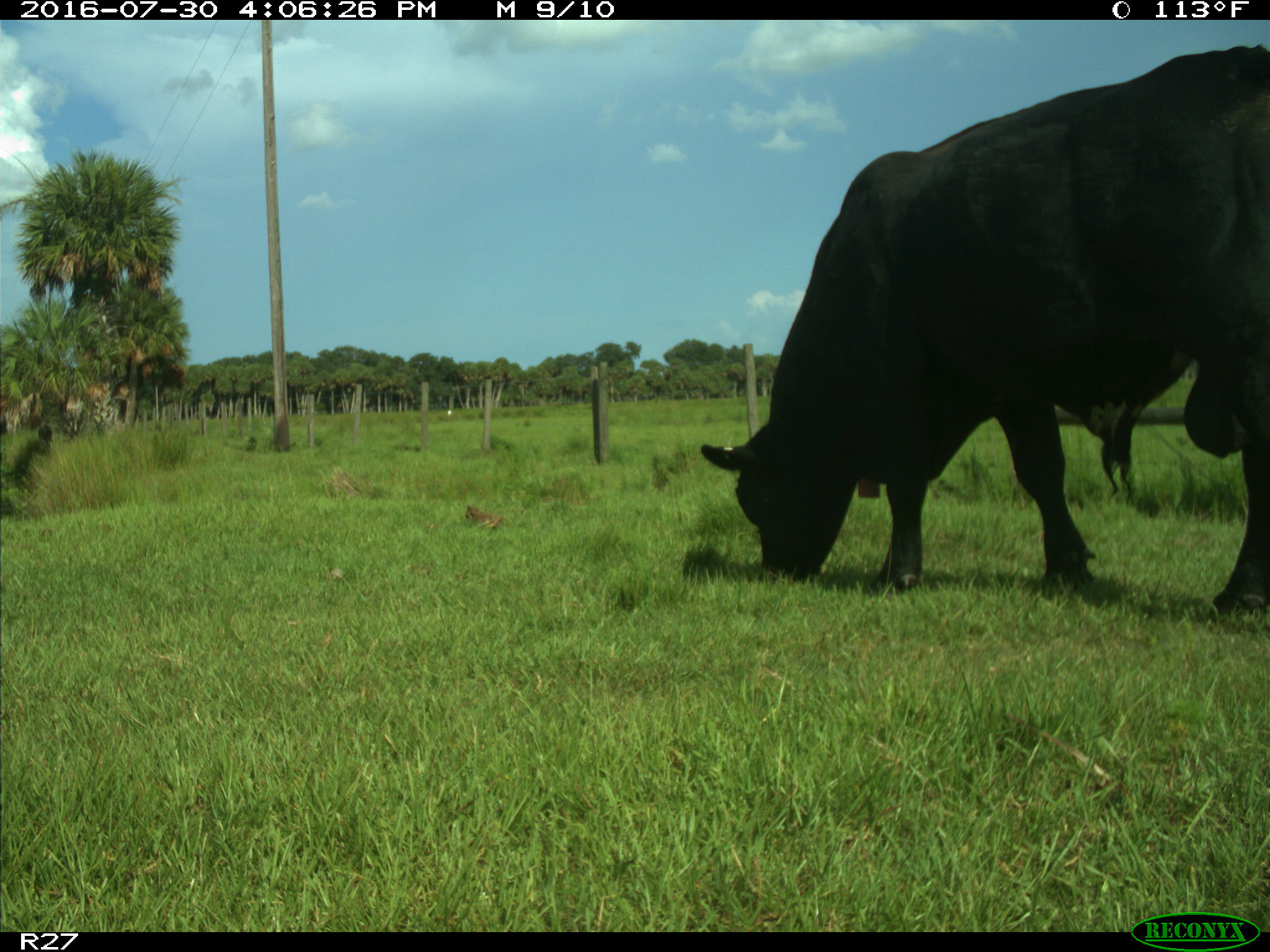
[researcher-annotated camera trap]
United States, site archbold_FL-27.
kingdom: Animalia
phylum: Chordata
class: Mammalia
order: Artiodactyla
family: Bovidae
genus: Bos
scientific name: Bos taurus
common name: domestic cow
Bos taurus (domestic cow).